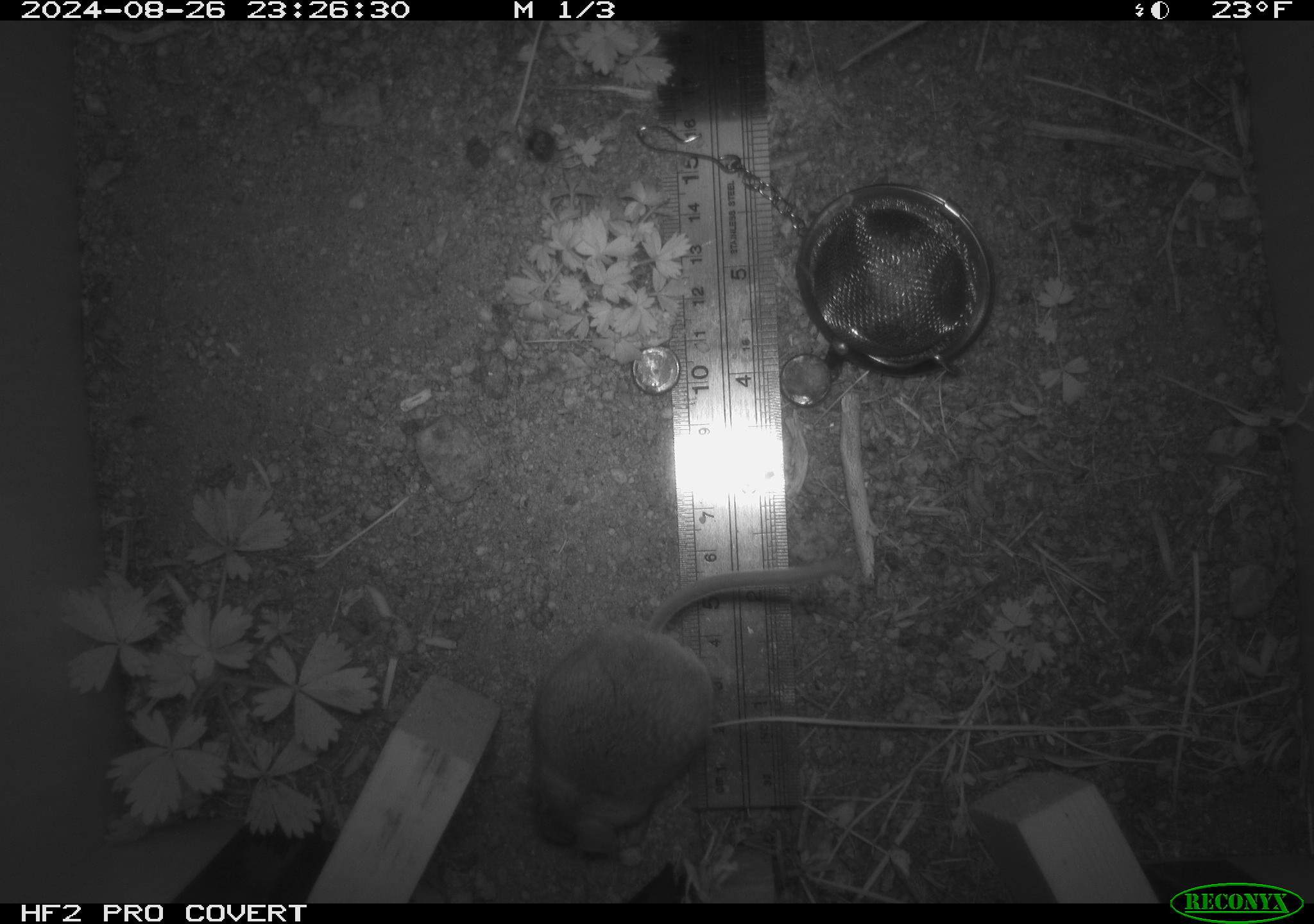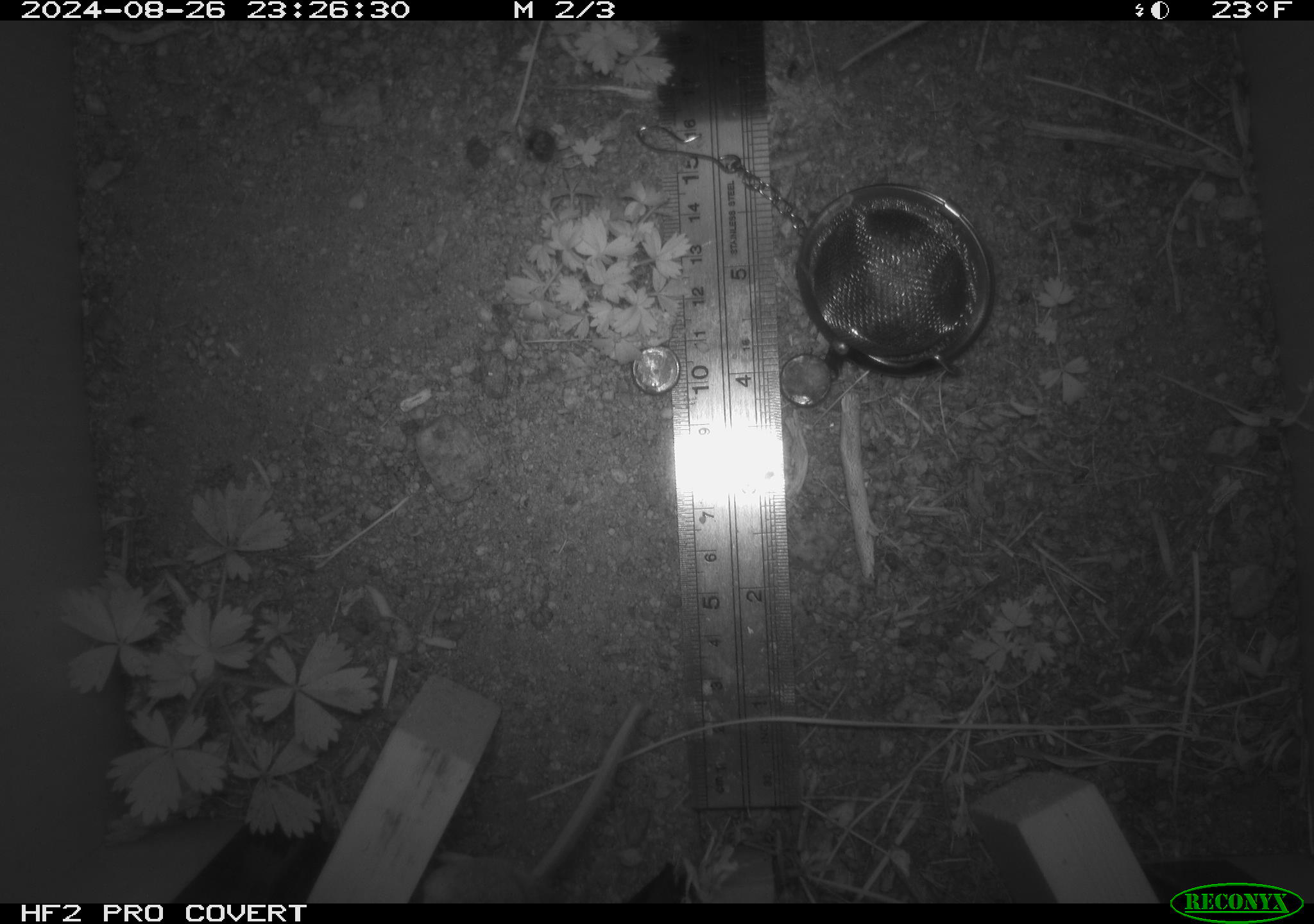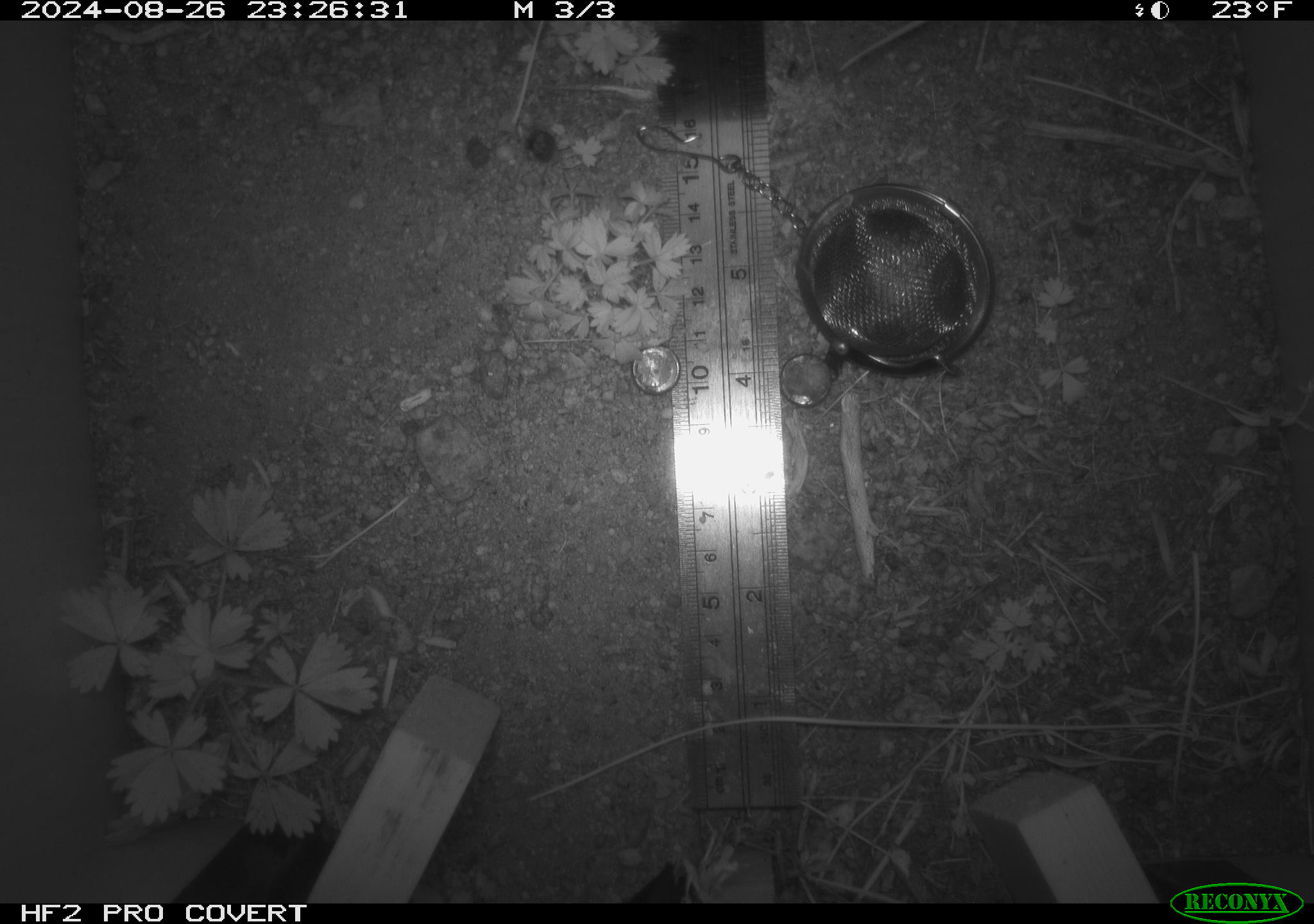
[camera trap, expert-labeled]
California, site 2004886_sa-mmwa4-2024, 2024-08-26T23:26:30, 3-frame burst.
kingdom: Animalia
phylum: Chordata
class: Mammalia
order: Rodentia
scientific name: Rodentia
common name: mouse species